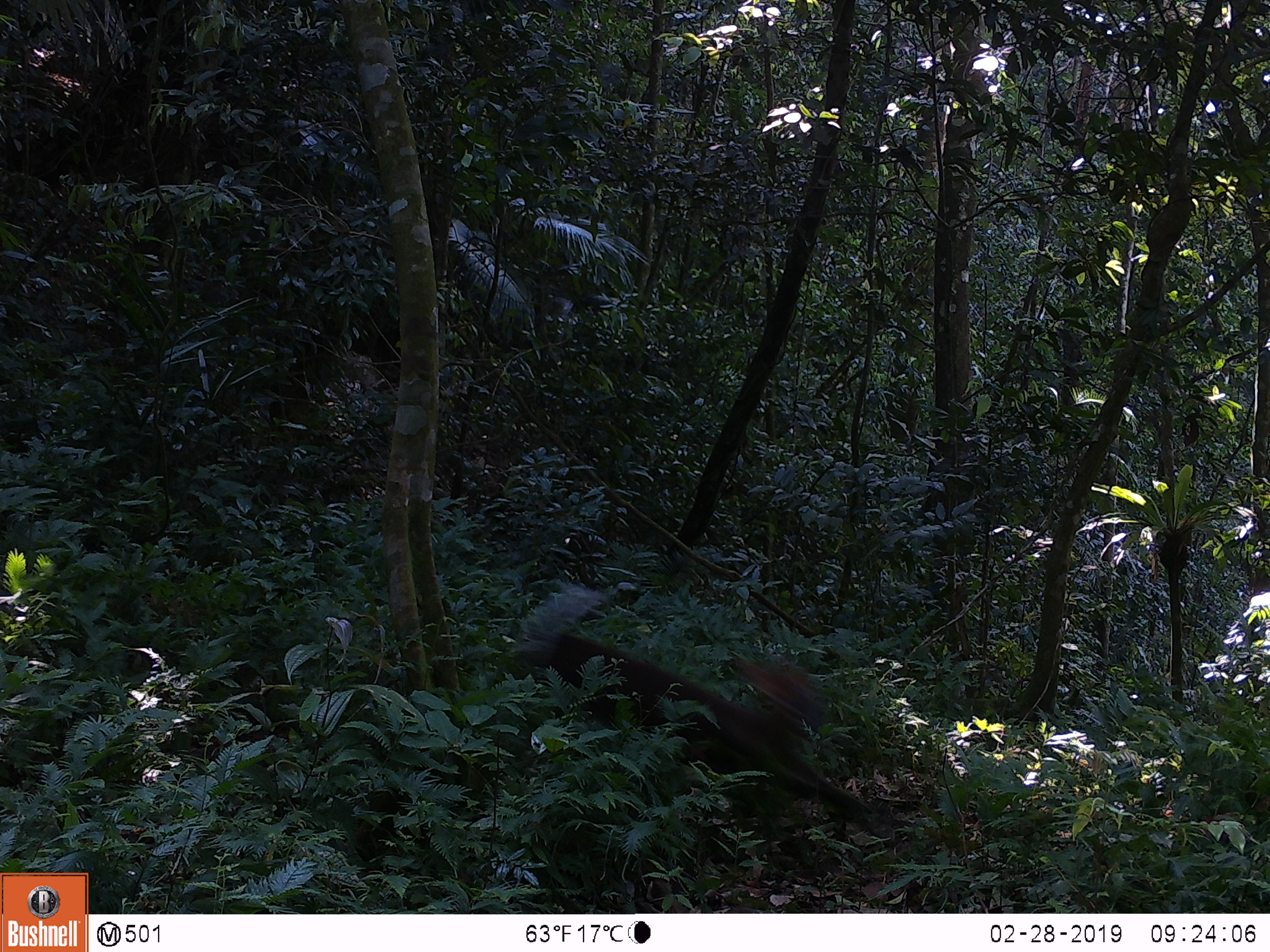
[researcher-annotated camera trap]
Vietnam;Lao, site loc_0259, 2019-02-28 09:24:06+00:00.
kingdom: Animalia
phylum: Chordata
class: Mammalia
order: Artiodactyla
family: Cervidae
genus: Muntiacus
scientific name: Muntiacus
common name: muntjacs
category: unidentified muntjac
Unidentified muntjac (muntjacs) (Muntiacus). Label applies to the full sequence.